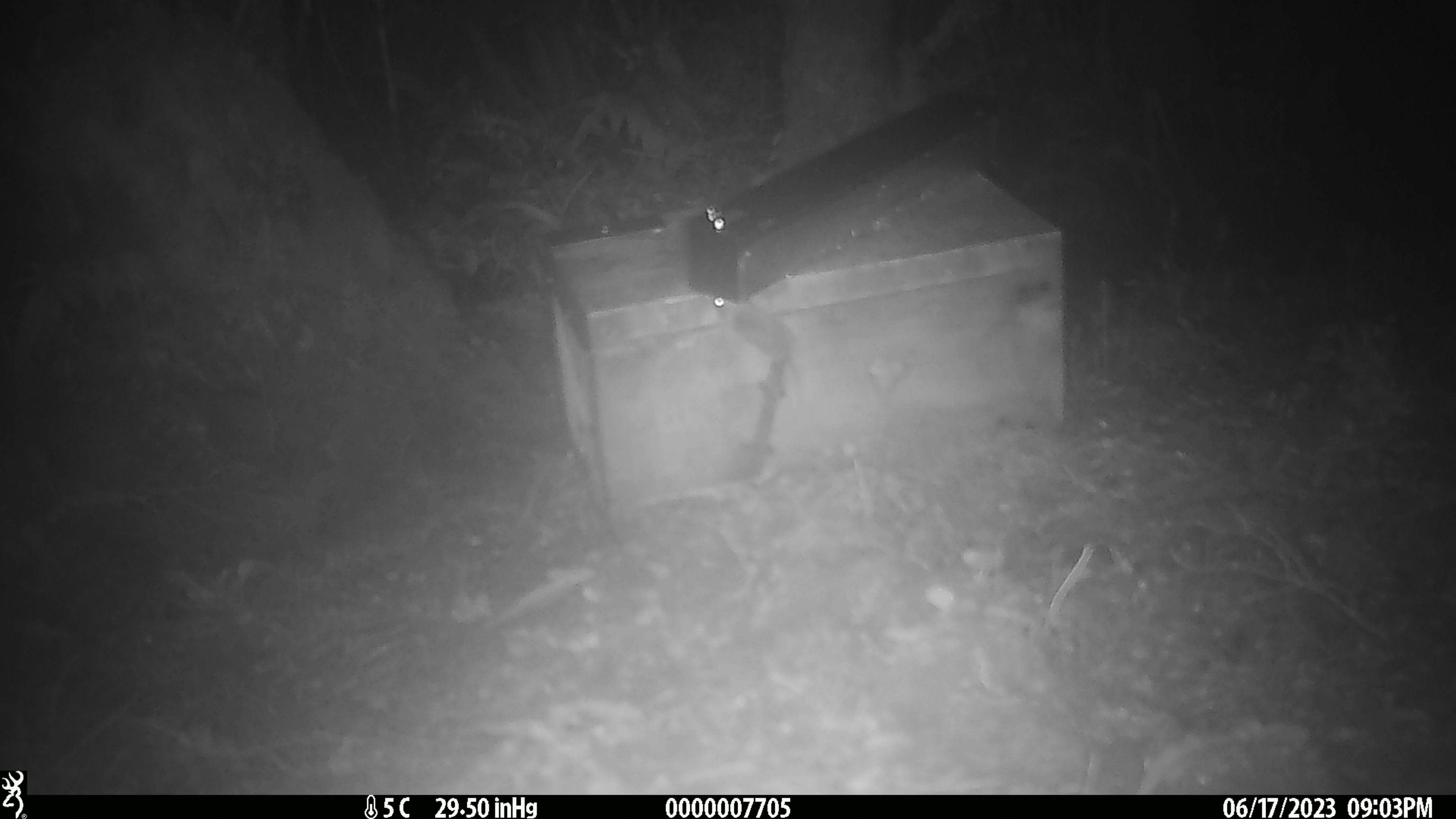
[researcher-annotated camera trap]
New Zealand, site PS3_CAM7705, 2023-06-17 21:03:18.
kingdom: Animalia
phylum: Chordata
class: Mammalia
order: Rodentia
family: Muridae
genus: Mus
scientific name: Mus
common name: mouse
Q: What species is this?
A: Mouse (Mus).